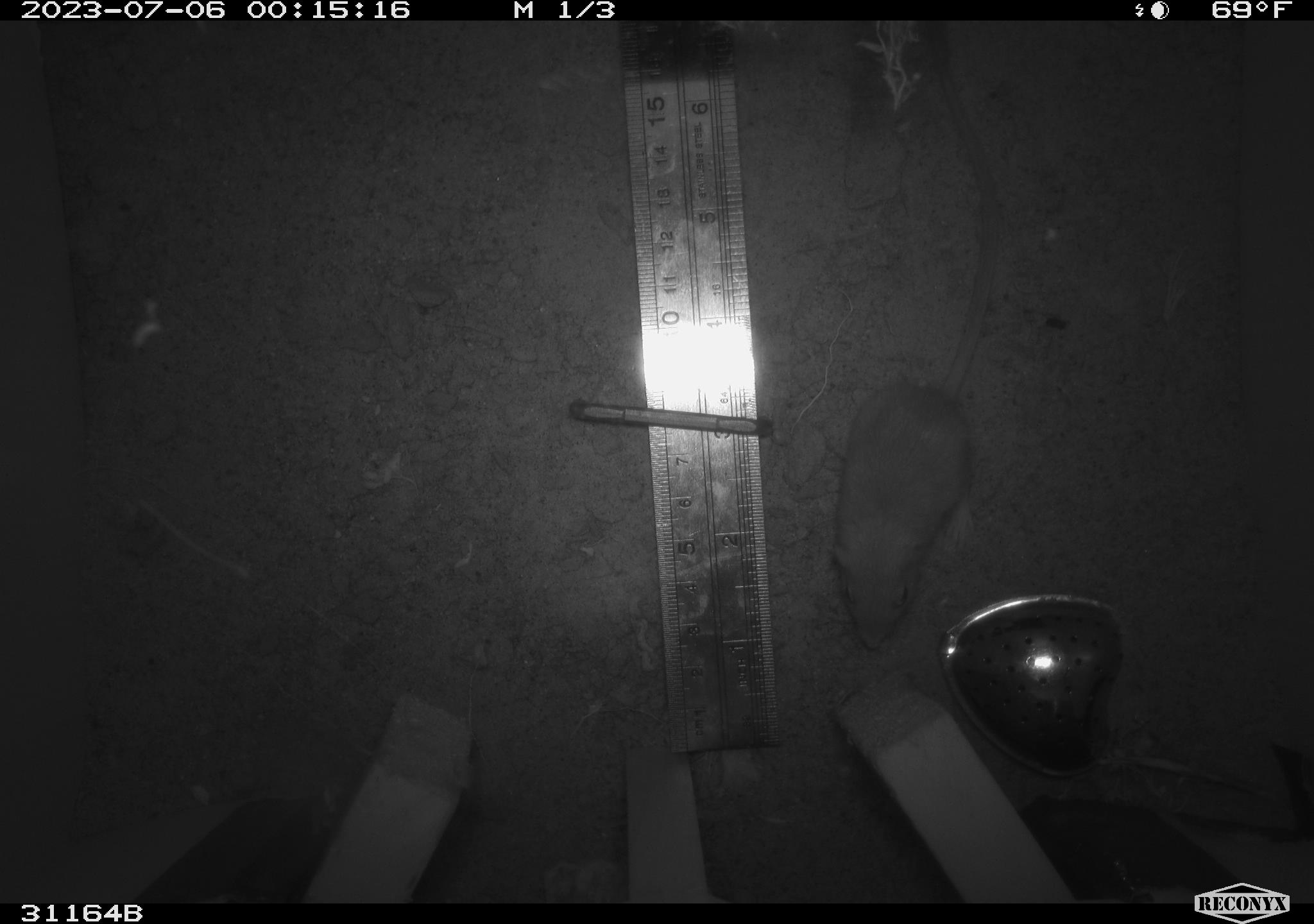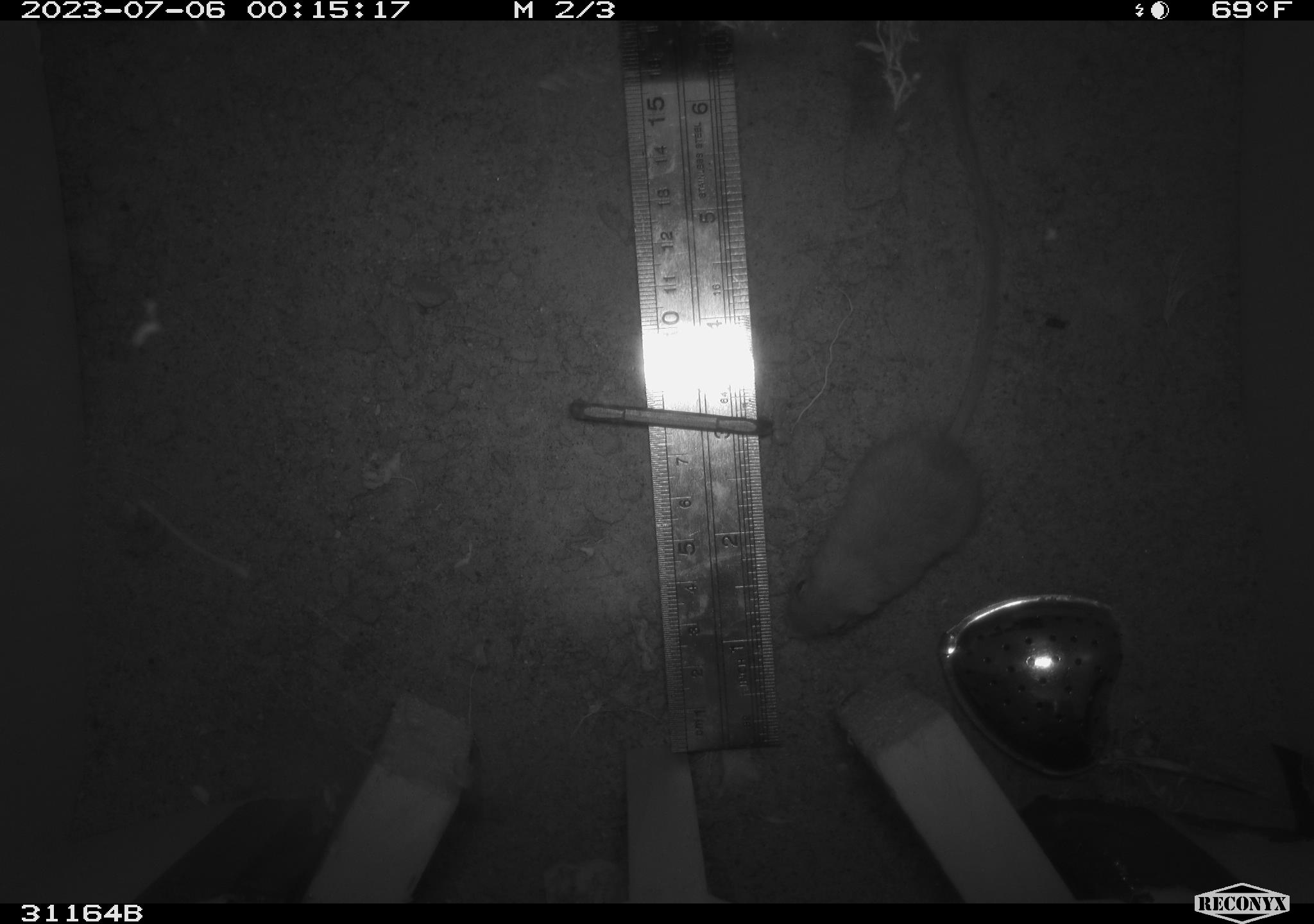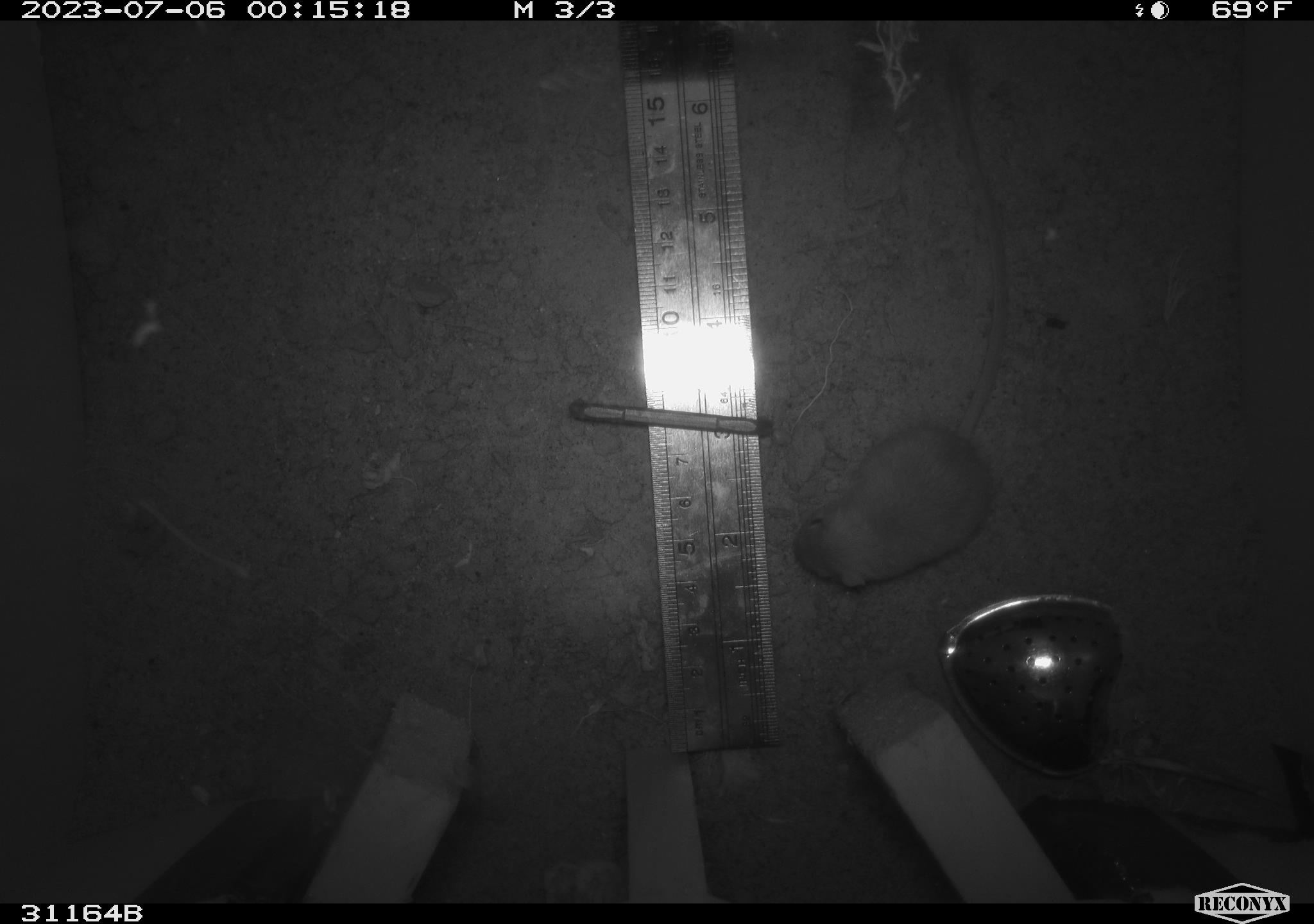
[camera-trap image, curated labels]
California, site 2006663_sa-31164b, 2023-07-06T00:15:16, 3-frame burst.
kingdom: Animalia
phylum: Chordata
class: Mammalia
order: Rodentia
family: Heteromyidae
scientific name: Heteromyidae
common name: kangaroo rats and pocket mice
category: heteromyidae family